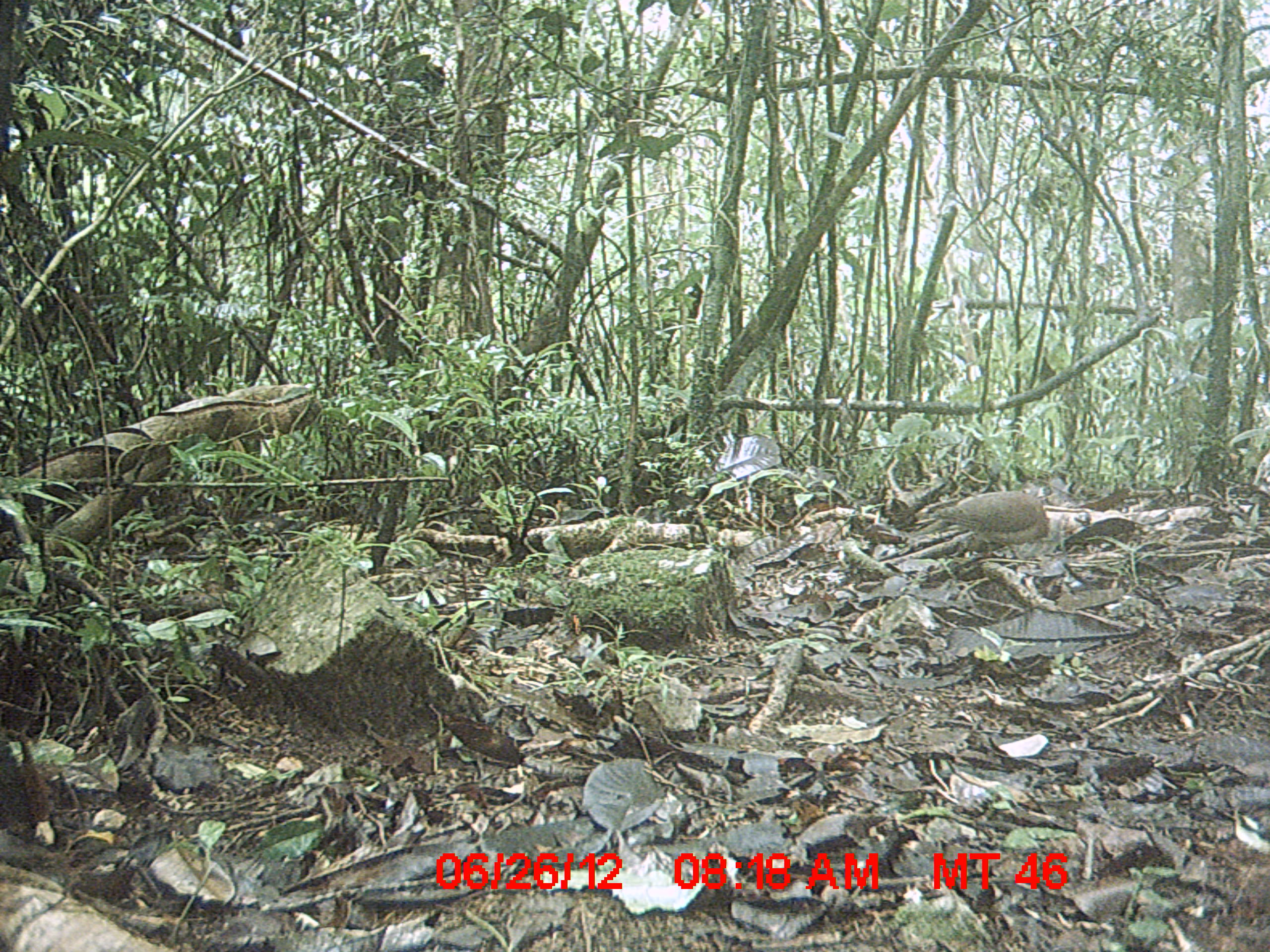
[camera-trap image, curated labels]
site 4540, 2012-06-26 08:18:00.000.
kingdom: Animalia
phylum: Chordata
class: Mammalia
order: Carnivora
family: Eupleridae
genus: Galidictis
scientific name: Galidictis fasciata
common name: broad-striped vontsira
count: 1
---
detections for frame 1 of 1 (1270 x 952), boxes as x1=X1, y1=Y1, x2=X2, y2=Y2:
galidictis fasciata: x1=913, y1=489, x2=1093, y2=569